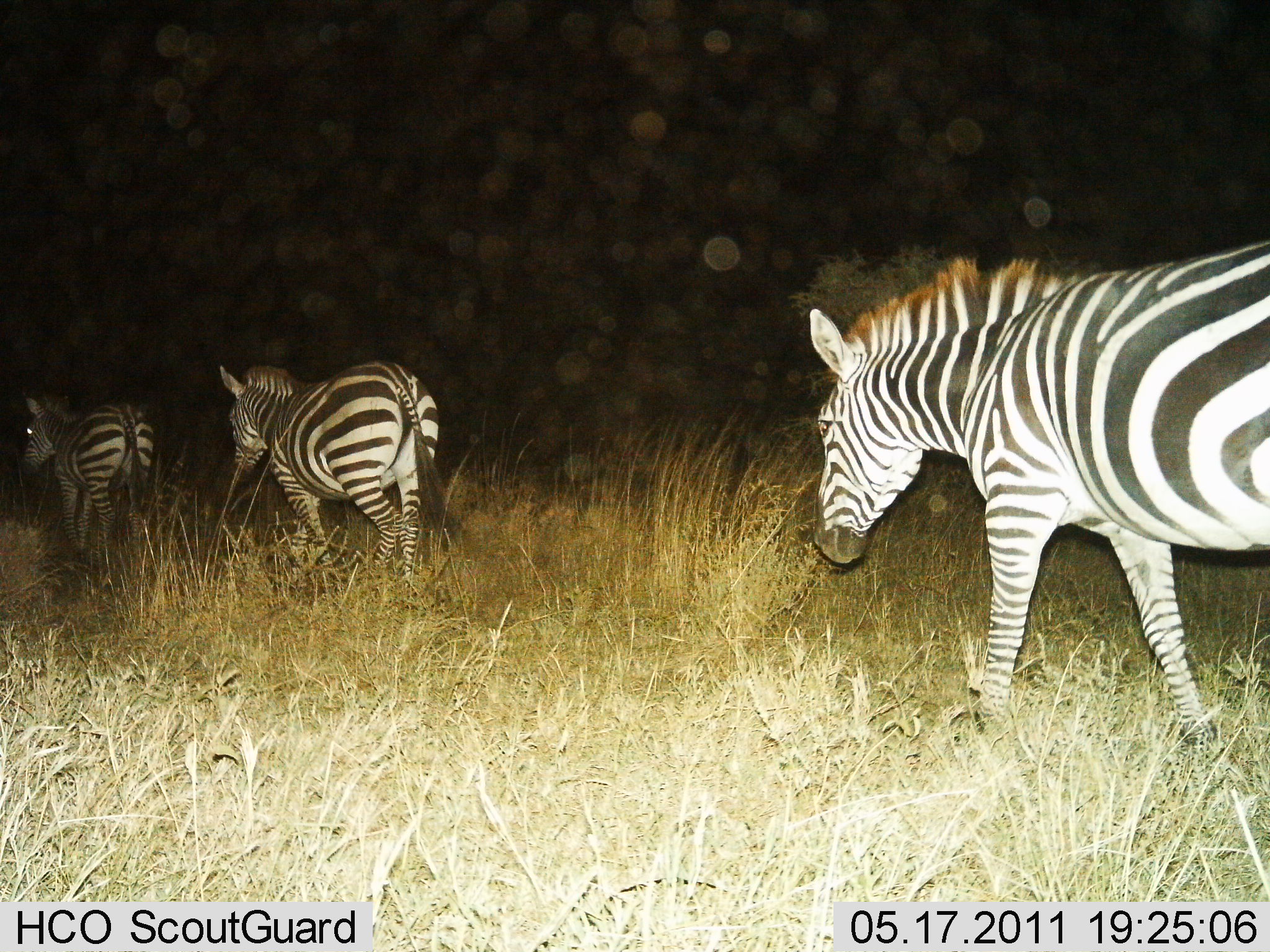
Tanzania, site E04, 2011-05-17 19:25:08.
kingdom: Animalia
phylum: Chordata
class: Mammalia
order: Perissodactyla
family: Equidae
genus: Equus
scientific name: Equus quagga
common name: plains zebra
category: zebra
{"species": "zebra (plains zebra) (Equus quagga)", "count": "3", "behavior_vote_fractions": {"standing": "0%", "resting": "0%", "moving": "100%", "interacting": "0%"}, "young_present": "0%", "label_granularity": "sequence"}